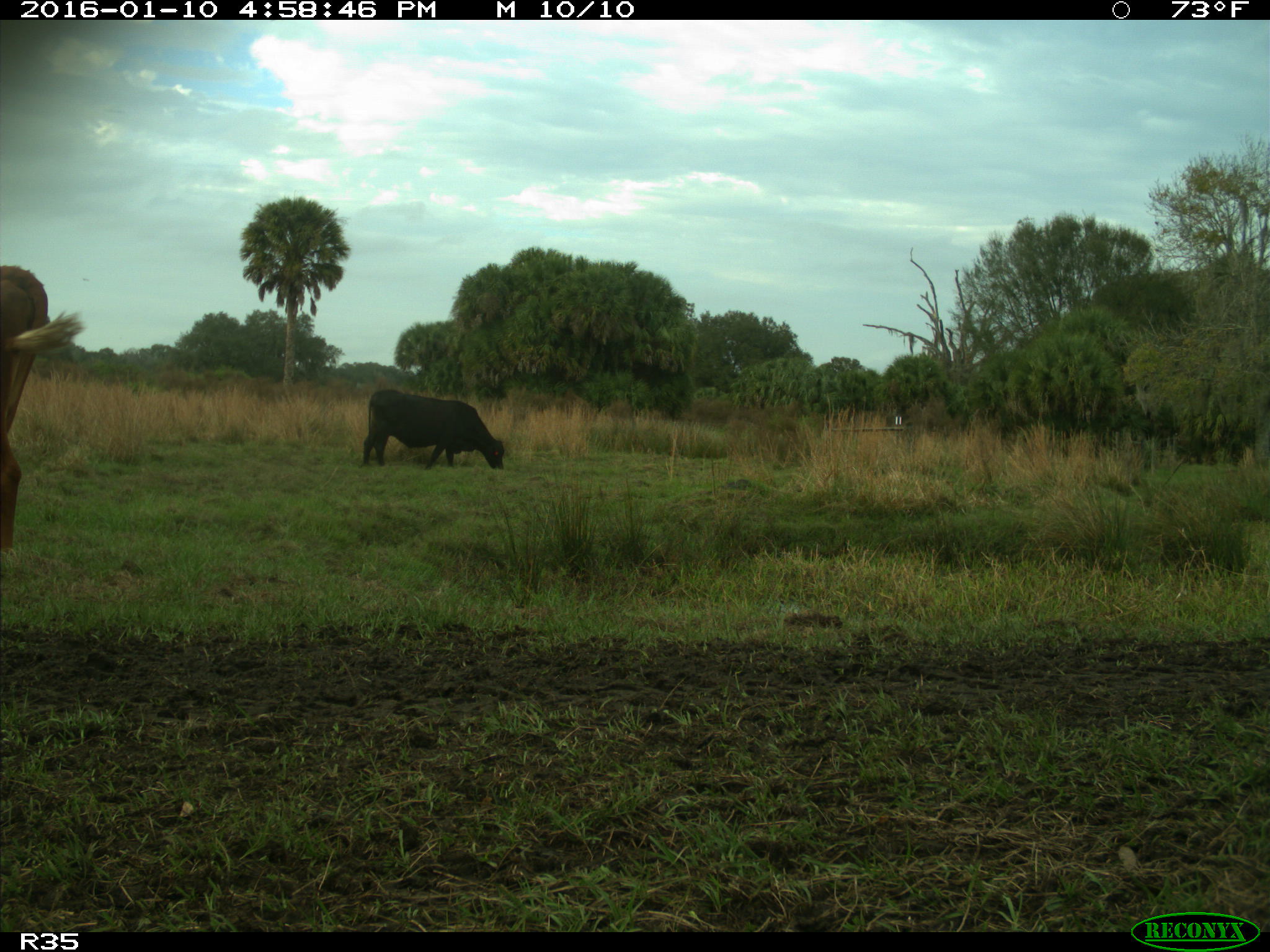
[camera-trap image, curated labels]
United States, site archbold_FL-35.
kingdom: Animalia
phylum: Chordata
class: Mammalia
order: Artiodactyla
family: Bovidae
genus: Bos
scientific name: Bos taurus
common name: domestic cow